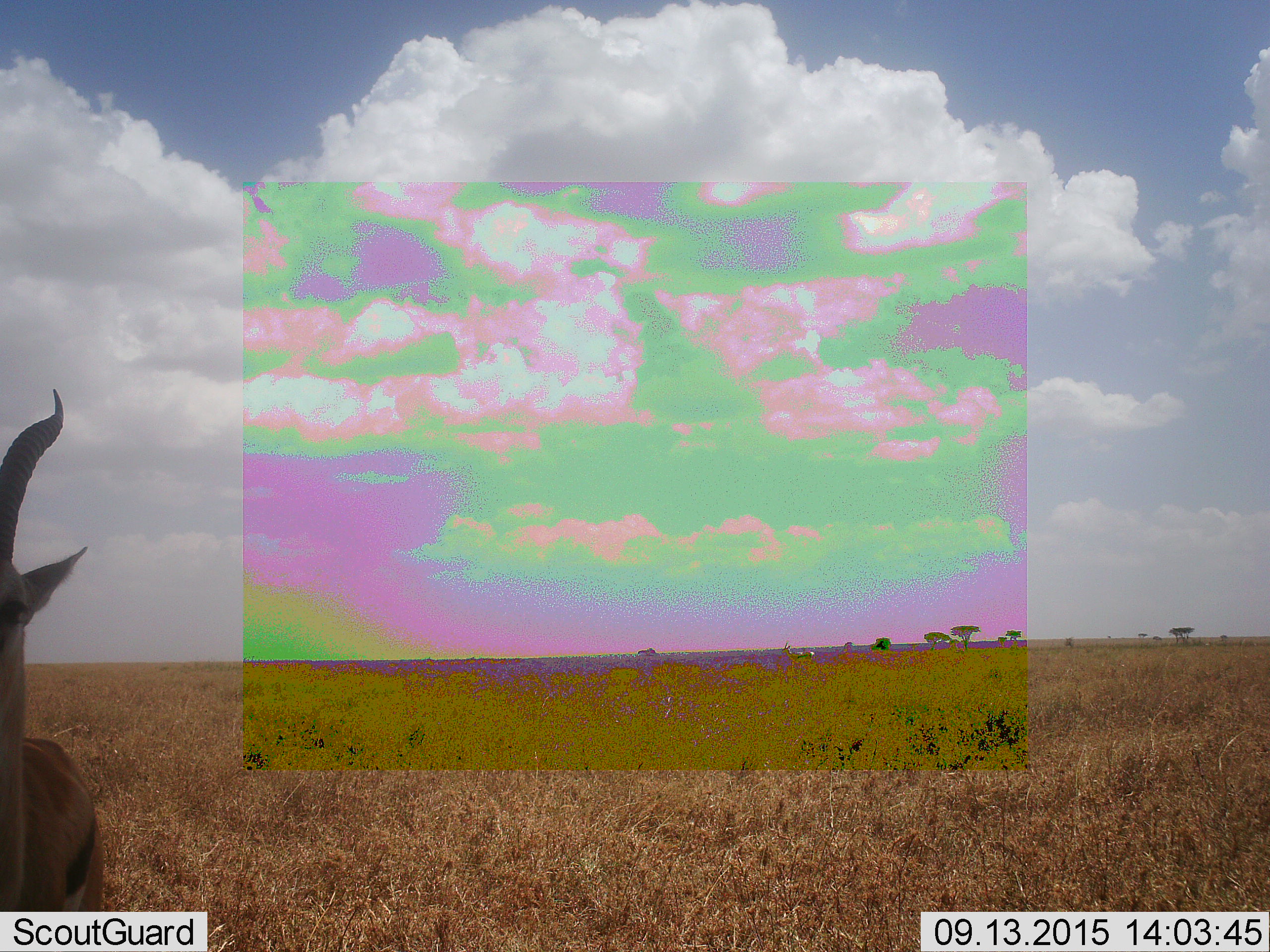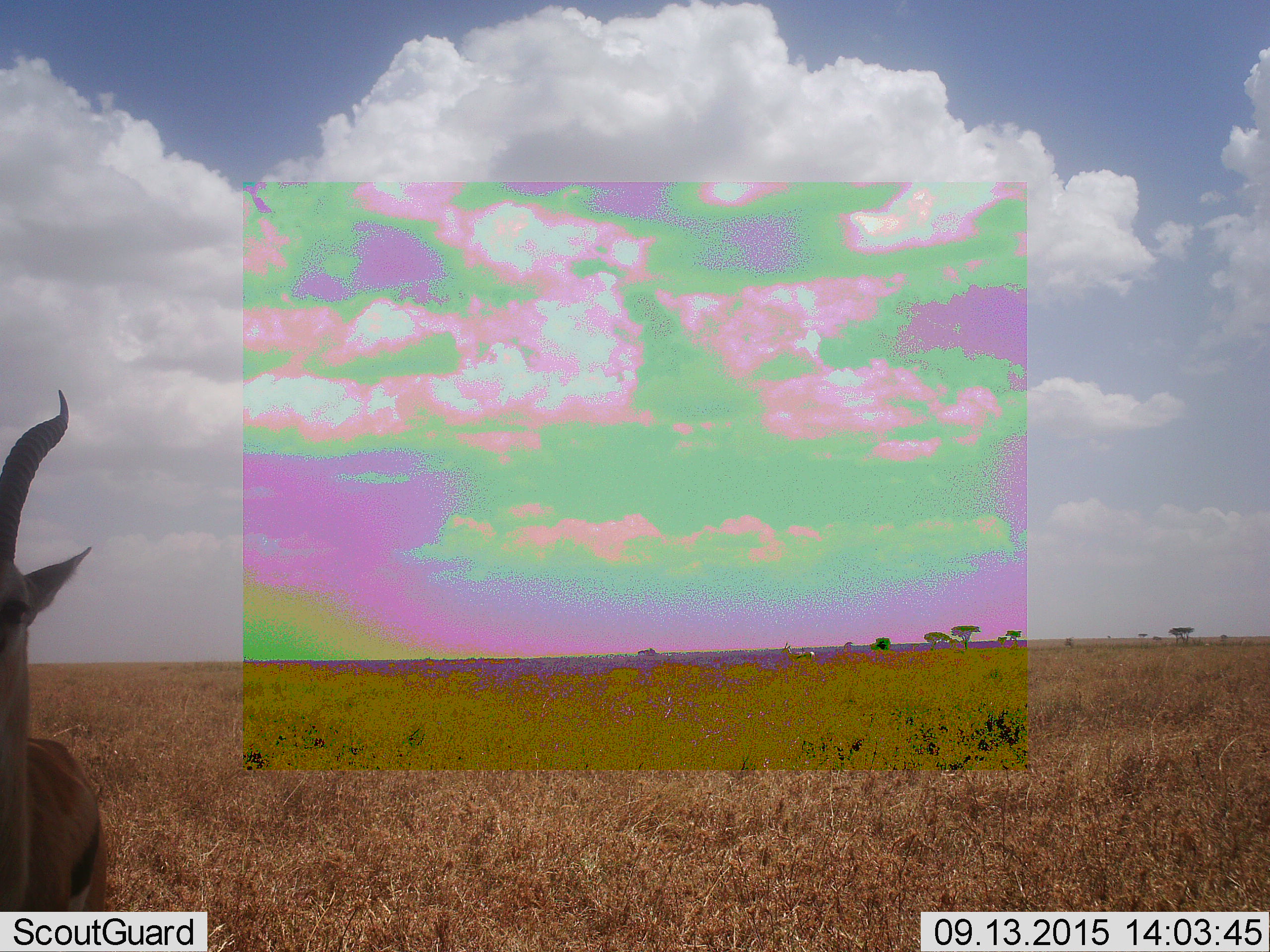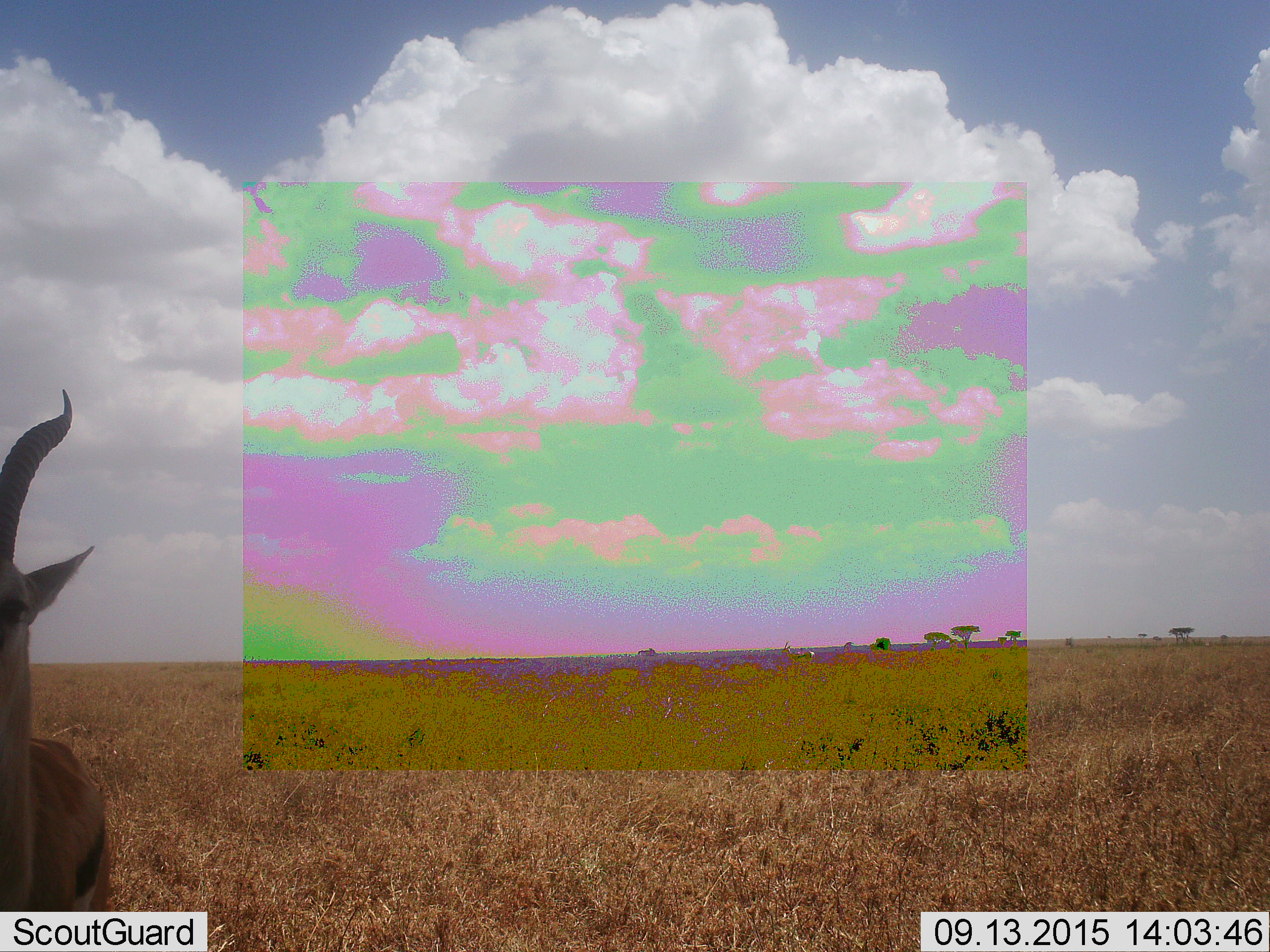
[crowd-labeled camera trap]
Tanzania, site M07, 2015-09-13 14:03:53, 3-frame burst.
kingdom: Animalia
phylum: Chordata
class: Mammalia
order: Artiodactyla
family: Bovidae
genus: Eudorcas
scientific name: Eudorcas thomsonii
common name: thomson's gazelle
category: gazellethomsons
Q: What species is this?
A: Gazellethomsons (thomson's gazelle) (Eudorcas thomsonii).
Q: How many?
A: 2.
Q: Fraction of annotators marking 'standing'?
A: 89%.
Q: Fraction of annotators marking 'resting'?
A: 0%.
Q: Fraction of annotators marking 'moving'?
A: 11%.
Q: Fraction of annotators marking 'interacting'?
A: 0%.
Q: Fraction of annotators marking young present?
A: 0%.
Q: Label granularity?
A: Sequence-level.